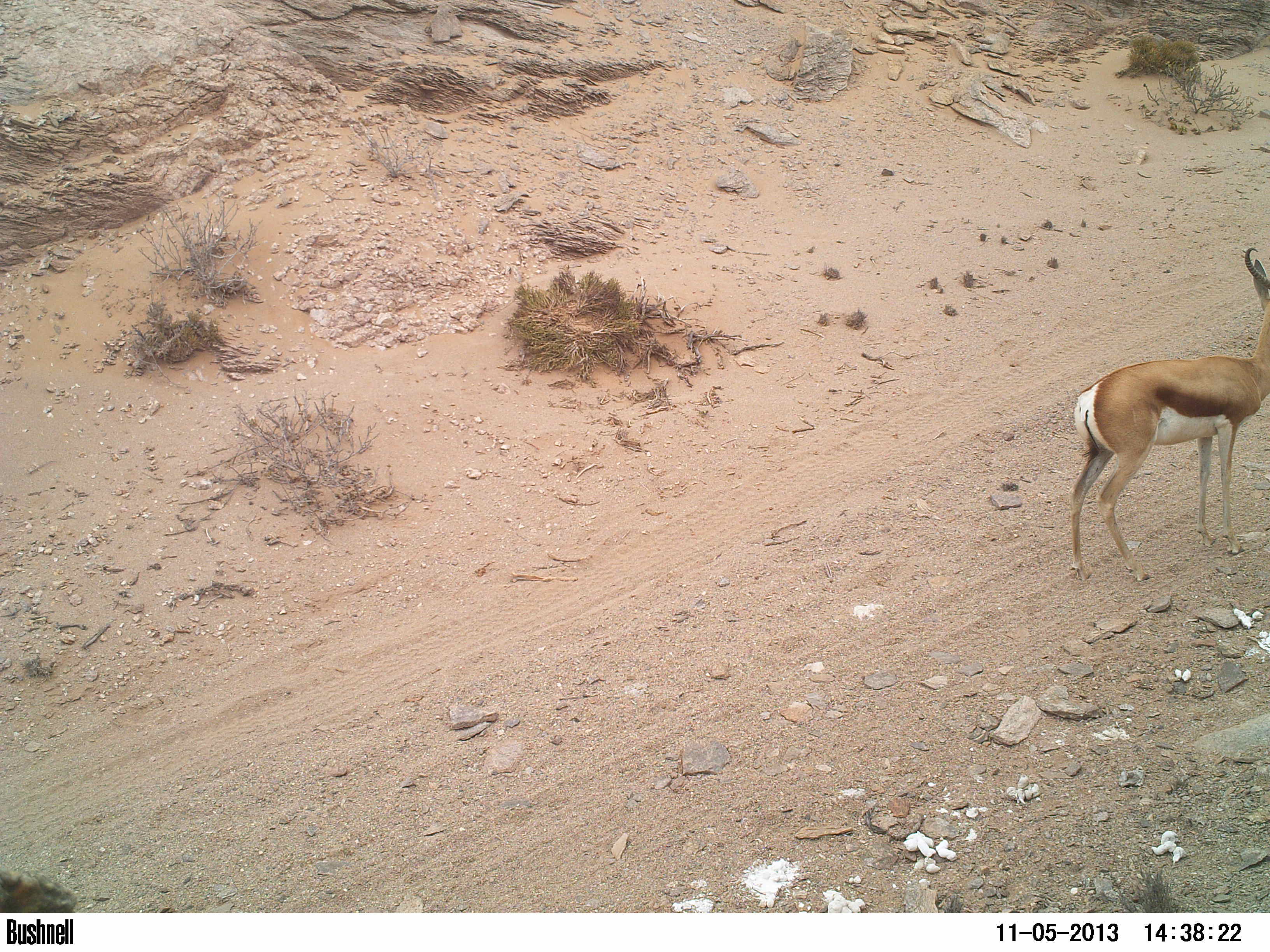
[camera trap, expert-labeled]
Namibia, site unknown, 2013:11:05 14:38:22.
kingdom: Animalia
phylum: Chordata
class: Mammalia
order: Artiodactyla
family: Bovidae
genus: Antidorcas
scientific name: Antidorcas marsupialis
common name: springbok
Antidorcas marsupialis (springbok).